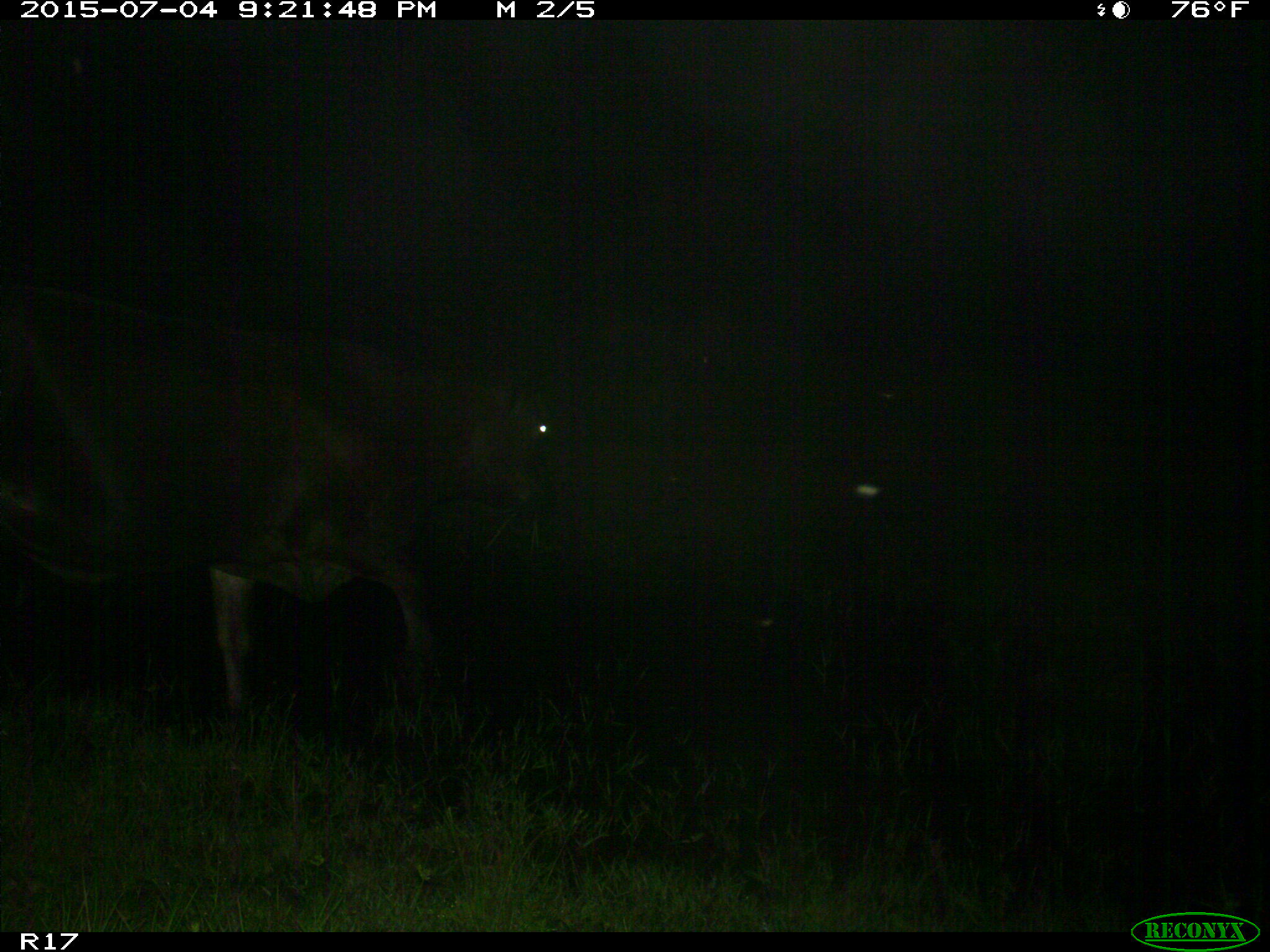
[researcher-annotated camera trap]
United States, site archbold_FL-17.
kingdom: Animalia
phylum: Chordata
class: Mammalia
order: Artiodactyla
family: Bovidae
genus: Bos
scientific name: Bos taurus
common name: domestic cow